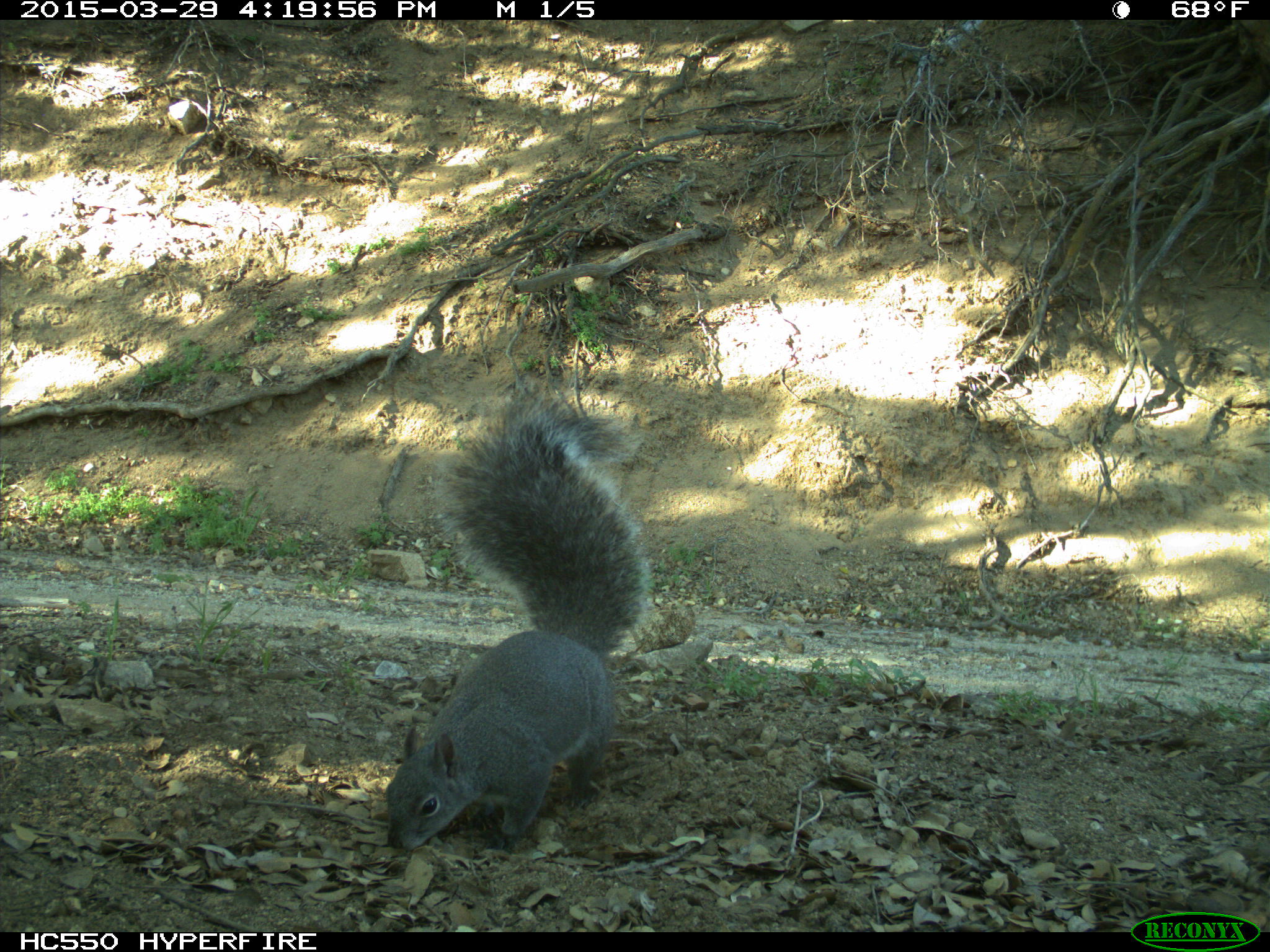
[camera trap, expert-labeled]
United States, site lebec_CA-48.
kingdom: Animalia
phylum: Chordata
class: Mammalia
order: Rodentia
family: Sciuridae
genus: Sciurus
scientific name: Sciurus carolinensis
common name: eastern gray squirrel